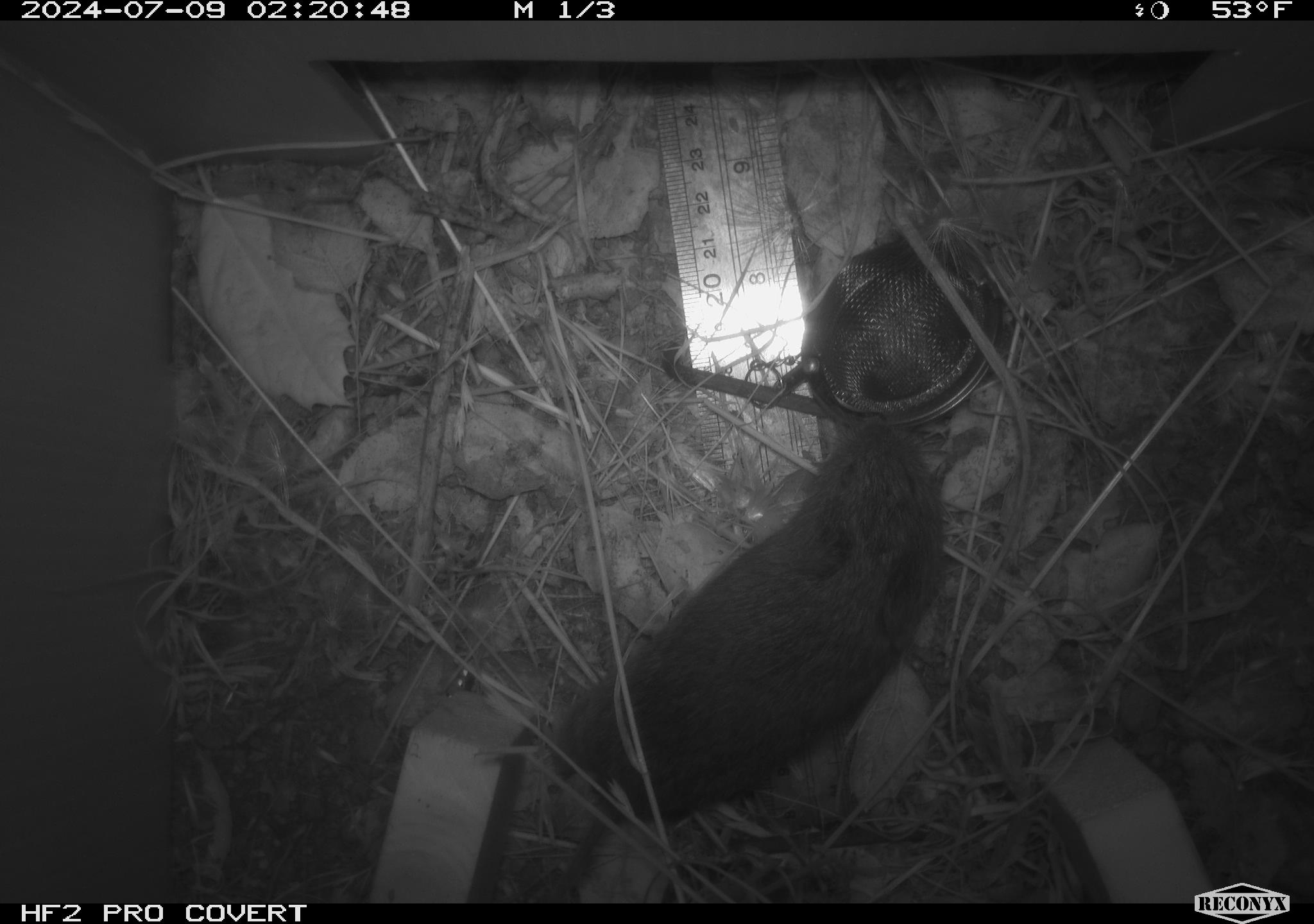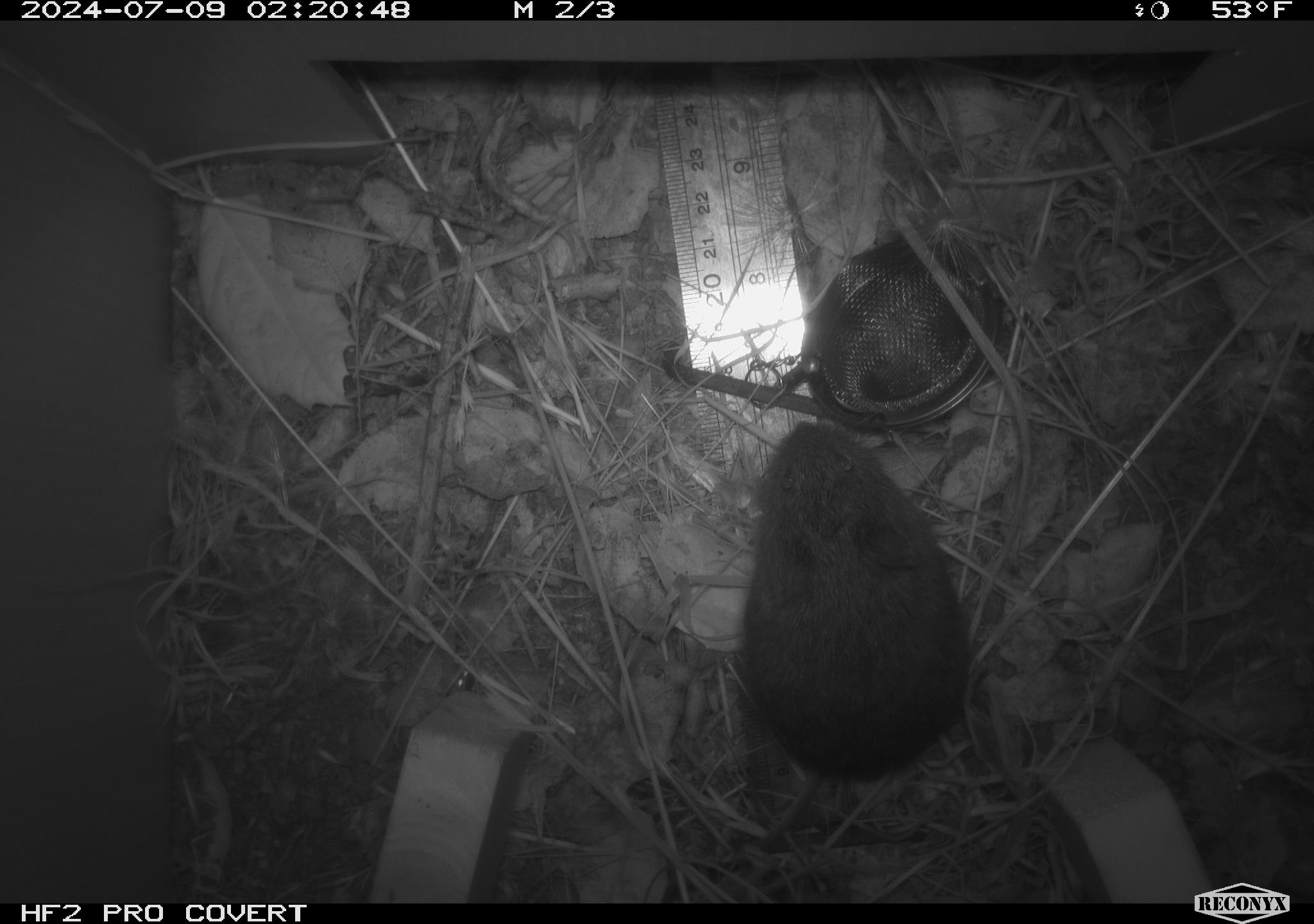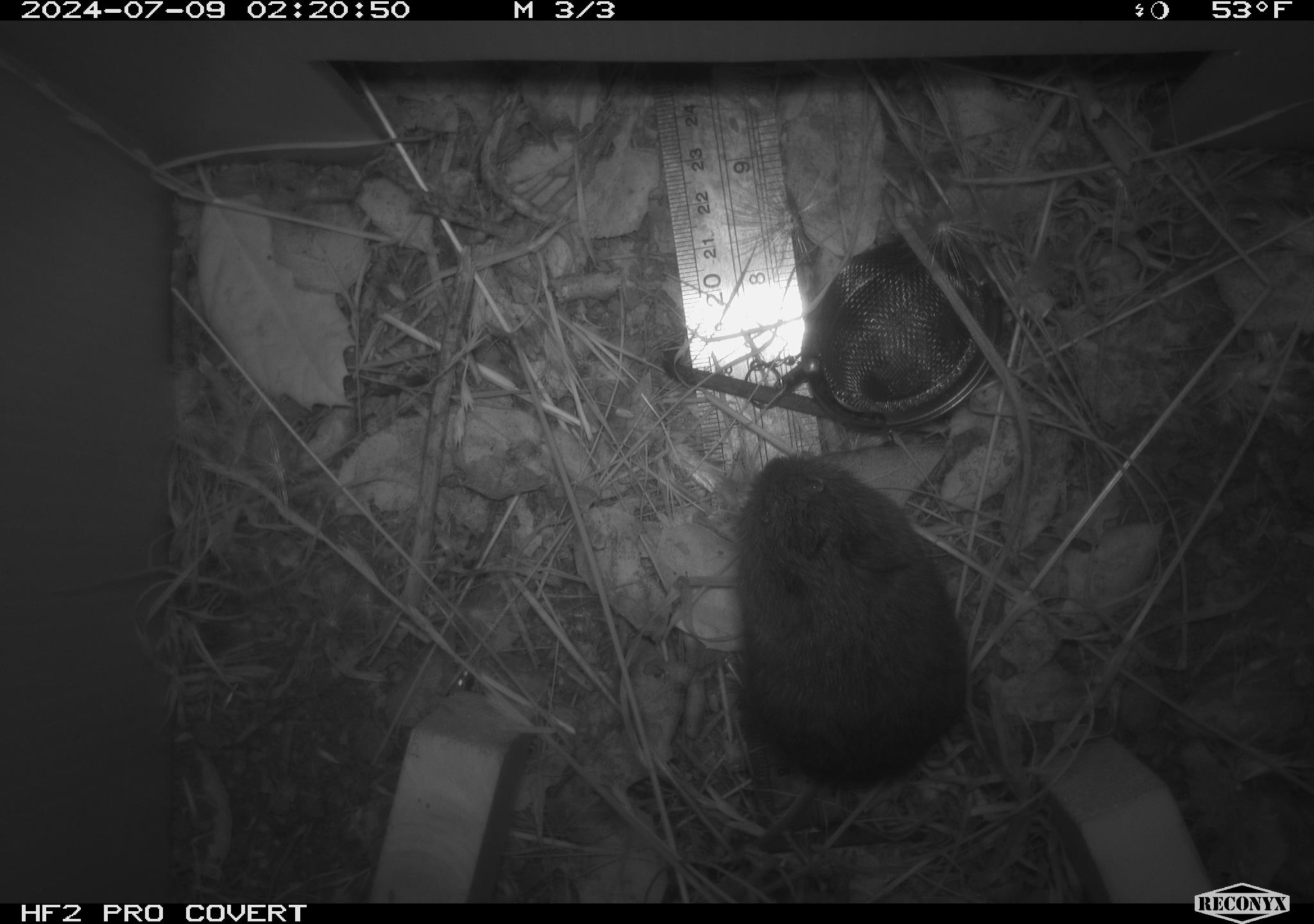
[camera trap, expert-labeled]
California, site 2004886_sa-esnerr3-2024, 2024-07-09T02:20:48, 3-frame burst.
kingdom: Animalia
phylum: Chordata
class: Mammalia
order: Rodentia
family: Cricetidae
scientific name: Cricetidae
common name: hamsters, voles, lemmings, and allies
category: cricetidae family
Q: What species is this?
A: Cricetidae family (hamsters, voles, lemmings, and allies) (Cricetidae).